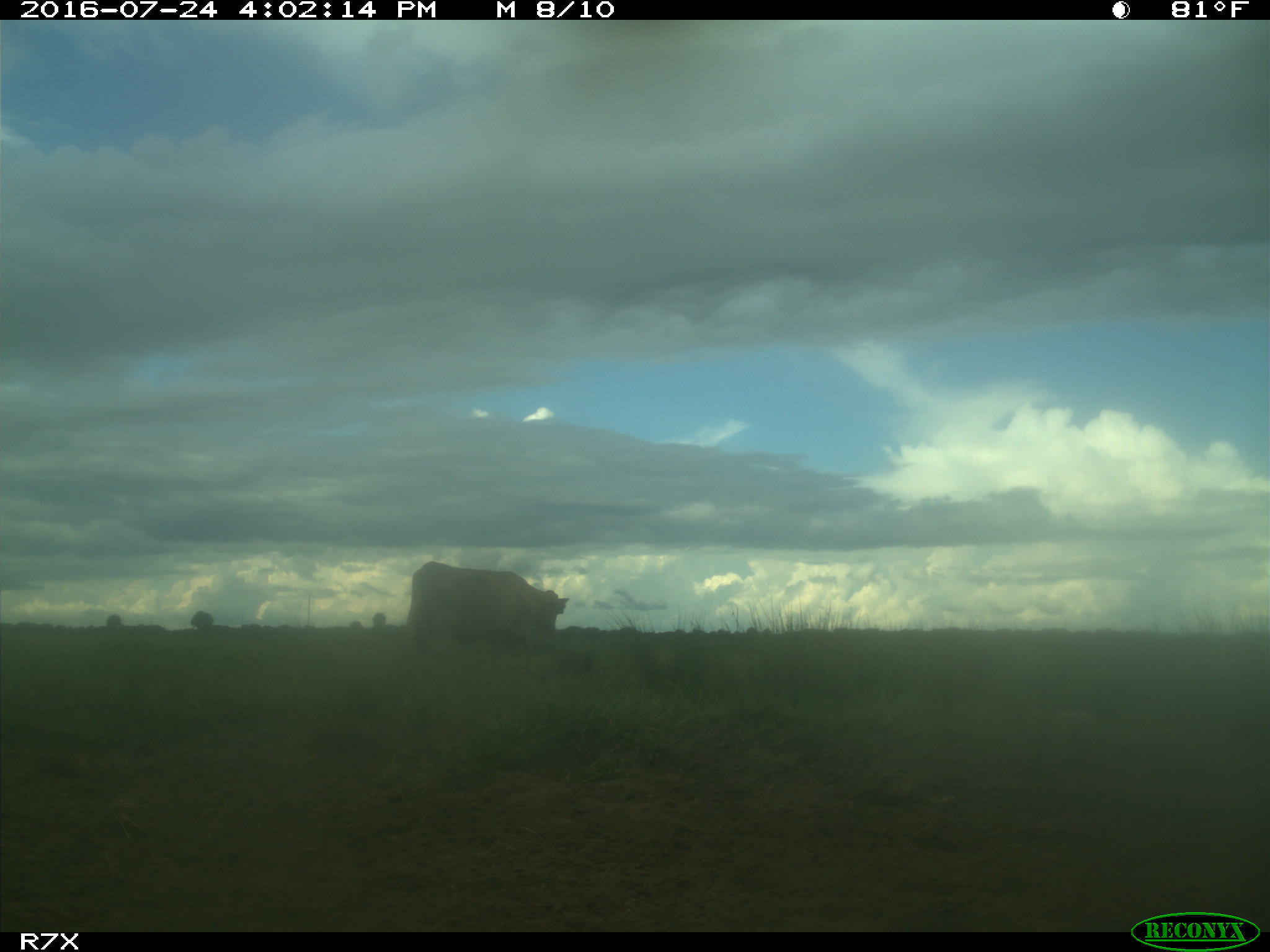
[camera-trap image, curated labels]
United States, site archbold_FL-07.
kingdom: Animalia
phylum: Chordata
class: Mammalia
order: Artiodactyla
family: Bovidae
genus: Bos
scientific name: Bos taurus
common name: domestic cow